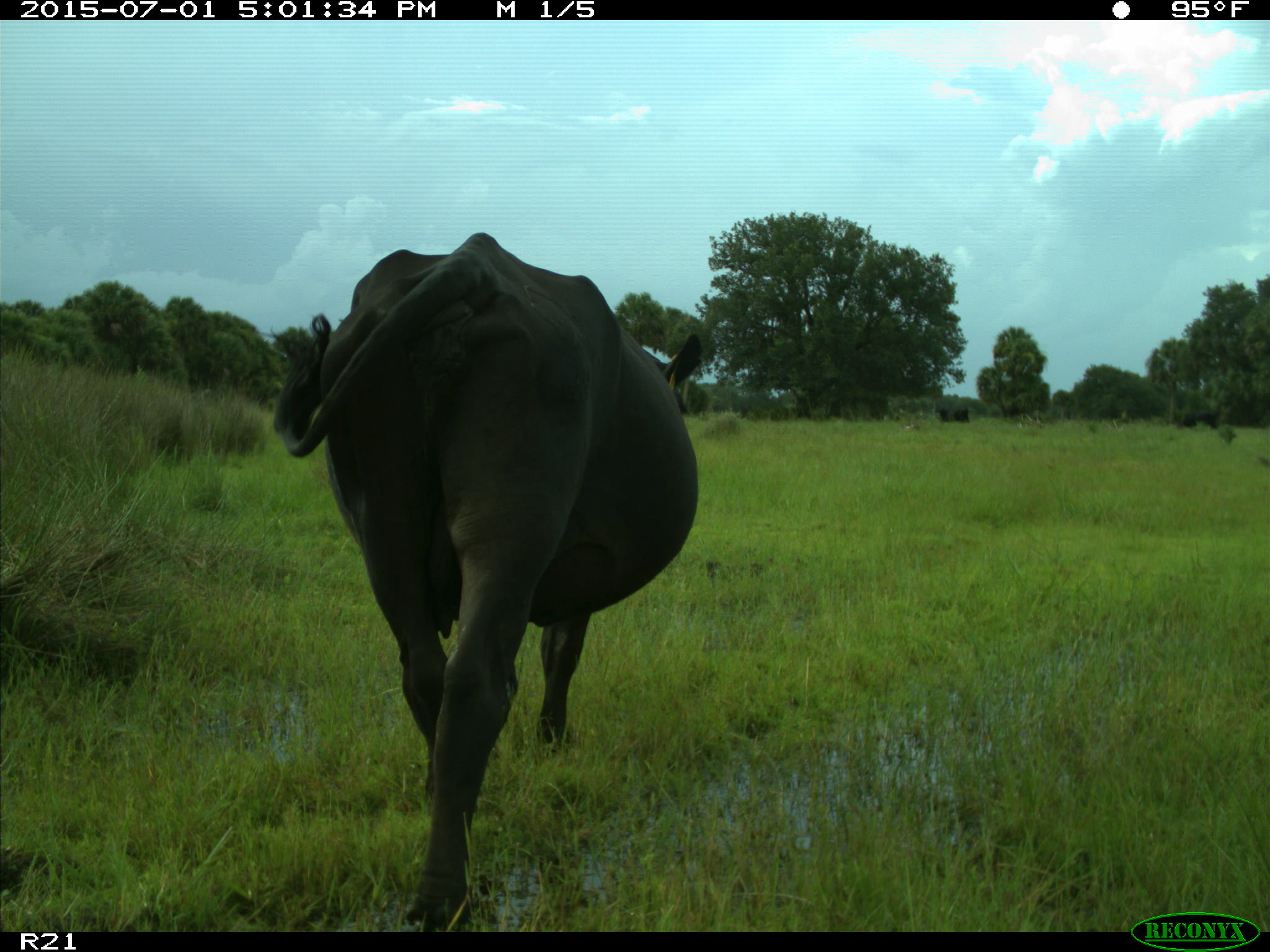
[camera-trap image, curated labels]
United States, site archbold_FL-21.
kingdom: Animalia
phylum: Chordata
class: Mammalia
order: Artiodactyla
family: Bovidae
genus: Bos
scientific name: Bos taurus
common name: domestic cow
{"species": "Bos taurus (domestic cow)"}